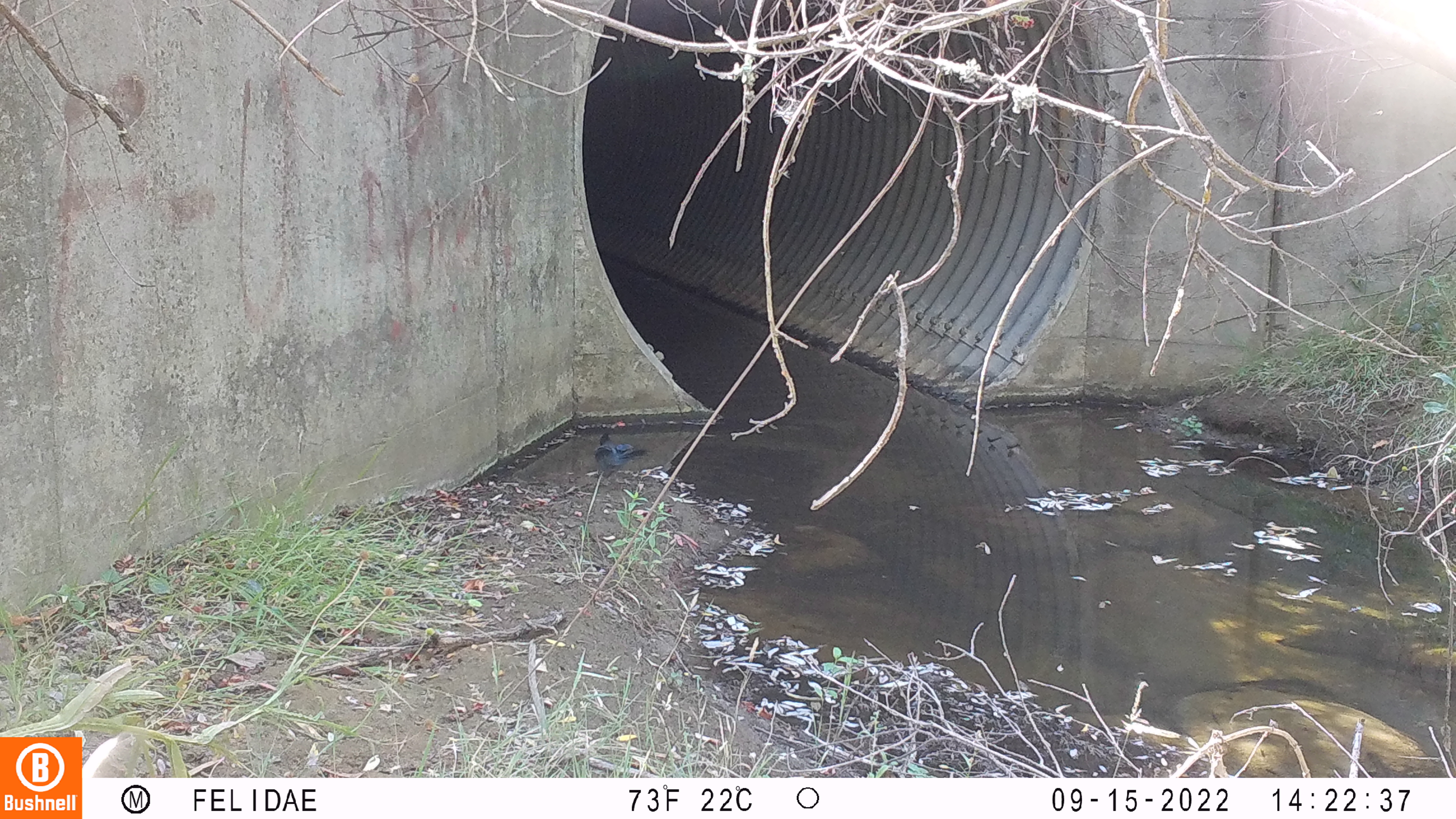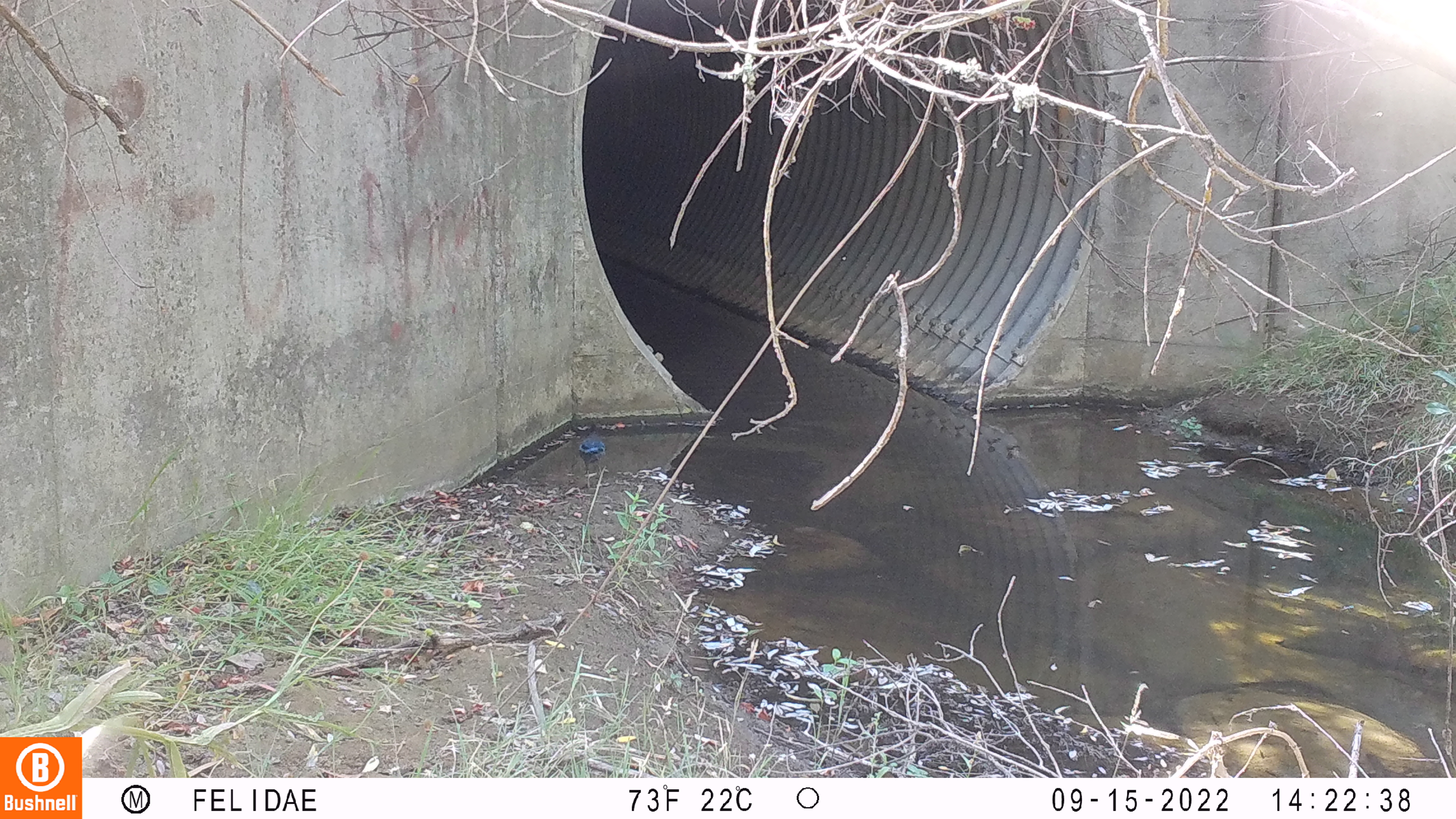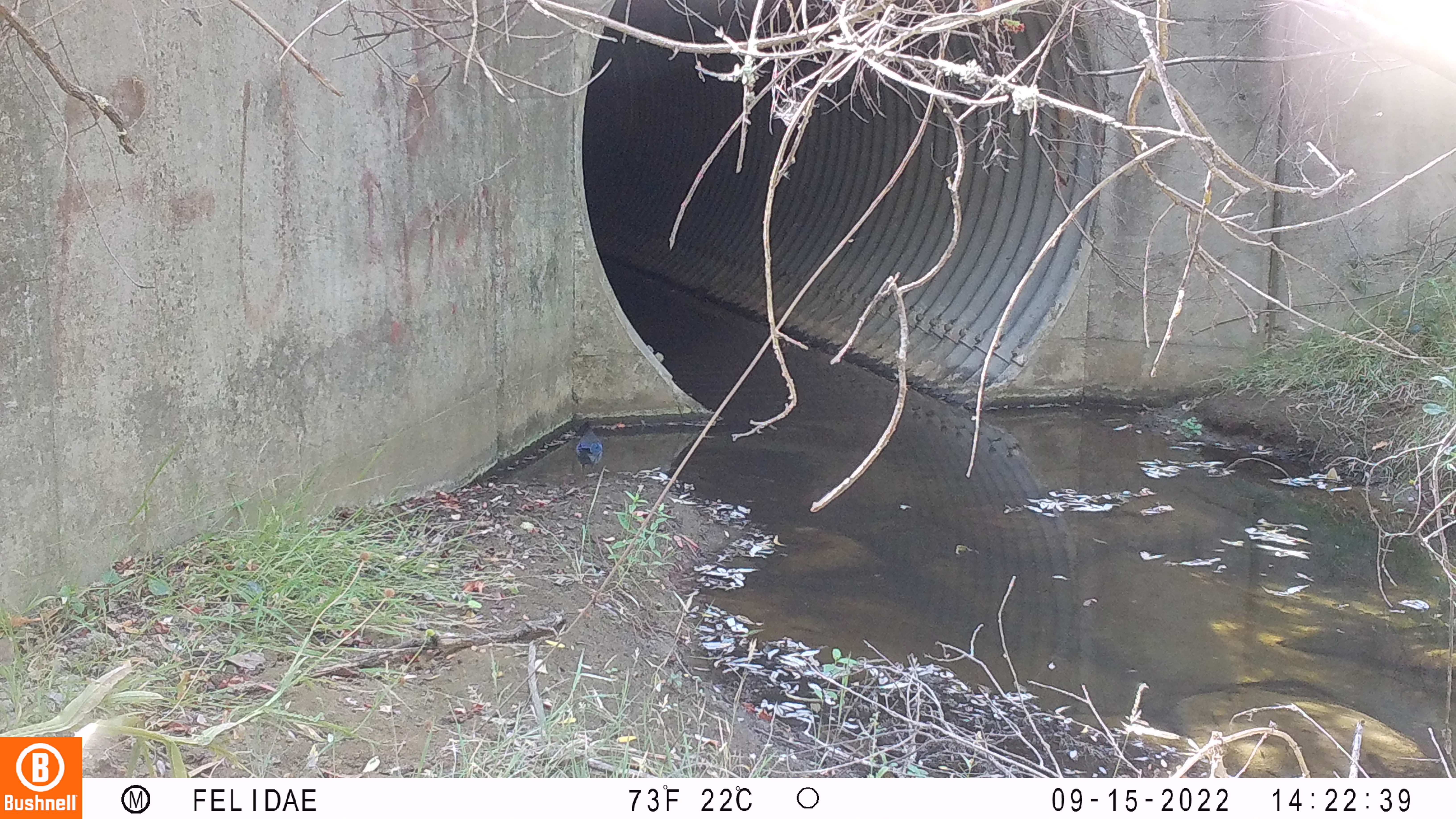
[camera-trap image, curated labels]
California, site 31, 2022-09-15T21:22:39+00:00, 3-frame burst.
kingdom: Animalia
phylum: Chordata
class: Aves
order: Passeriformes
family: Corvidae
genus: Cyanocitta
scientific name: Cyanocitta stelleri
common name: steller's jay